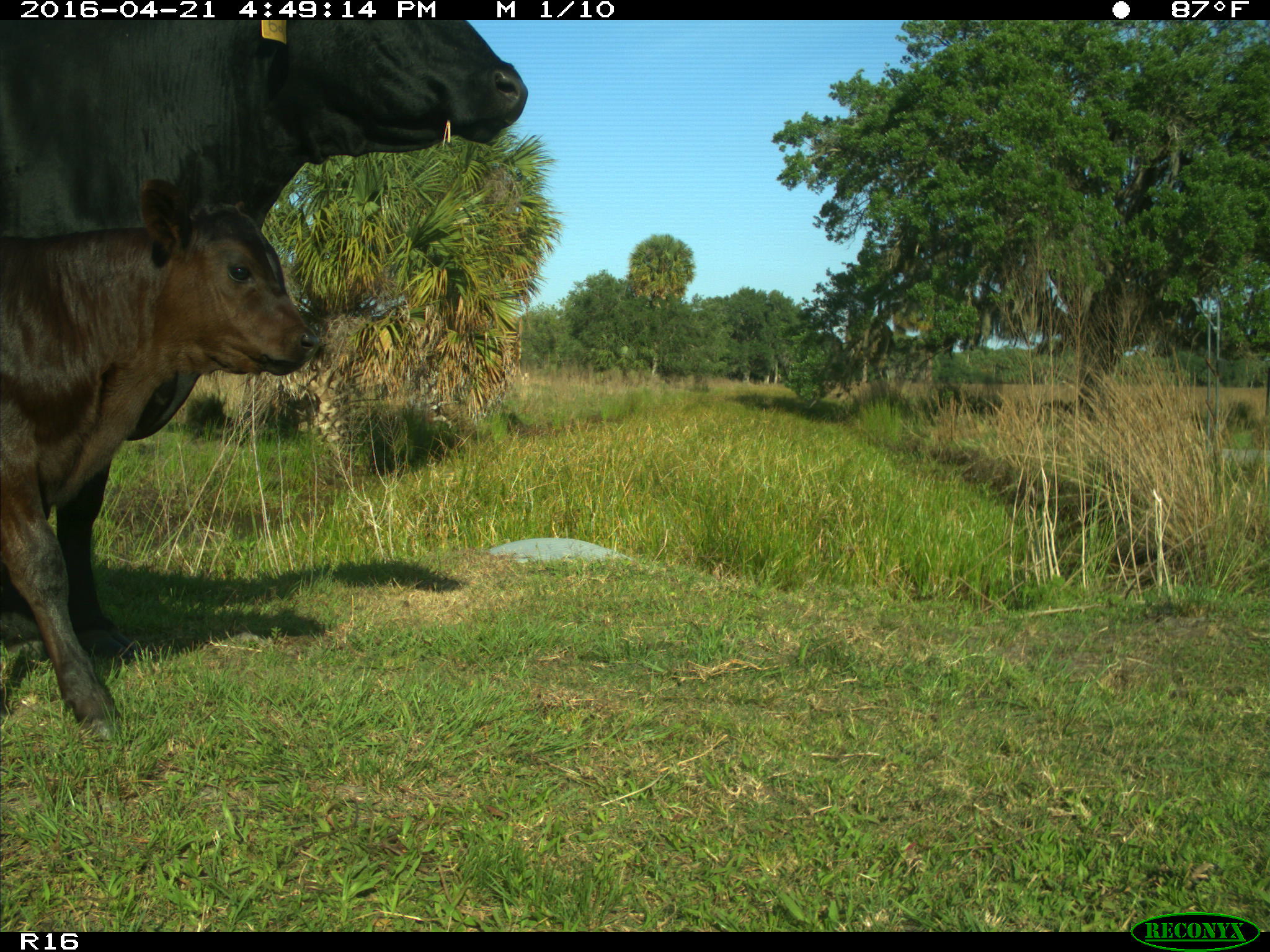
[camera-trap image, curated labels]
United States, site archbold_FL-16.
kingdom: Animalia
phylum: Chordata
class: Mammalia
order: Artiodactyla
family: Bovidae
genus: Bos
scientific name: Bos taurus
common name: domestic cow